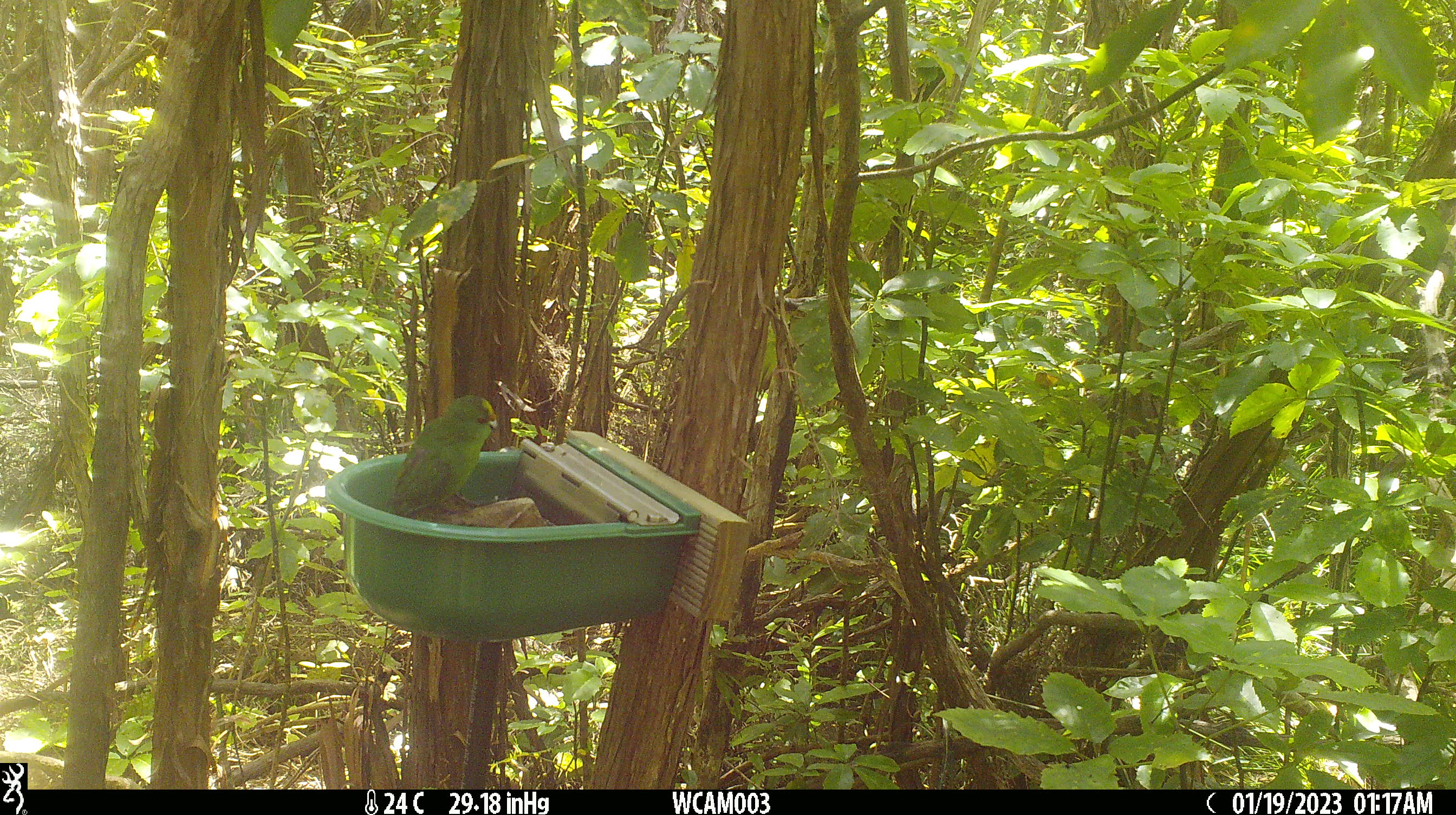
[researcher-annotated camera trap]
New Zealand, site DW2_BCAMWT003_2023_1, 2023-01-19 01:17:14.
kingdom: Animalia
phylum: Chordata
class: Aves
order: Psittaciformes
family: Psittaculidae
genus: Cyanoramphus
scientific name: Cyanoramphus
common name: parakeet